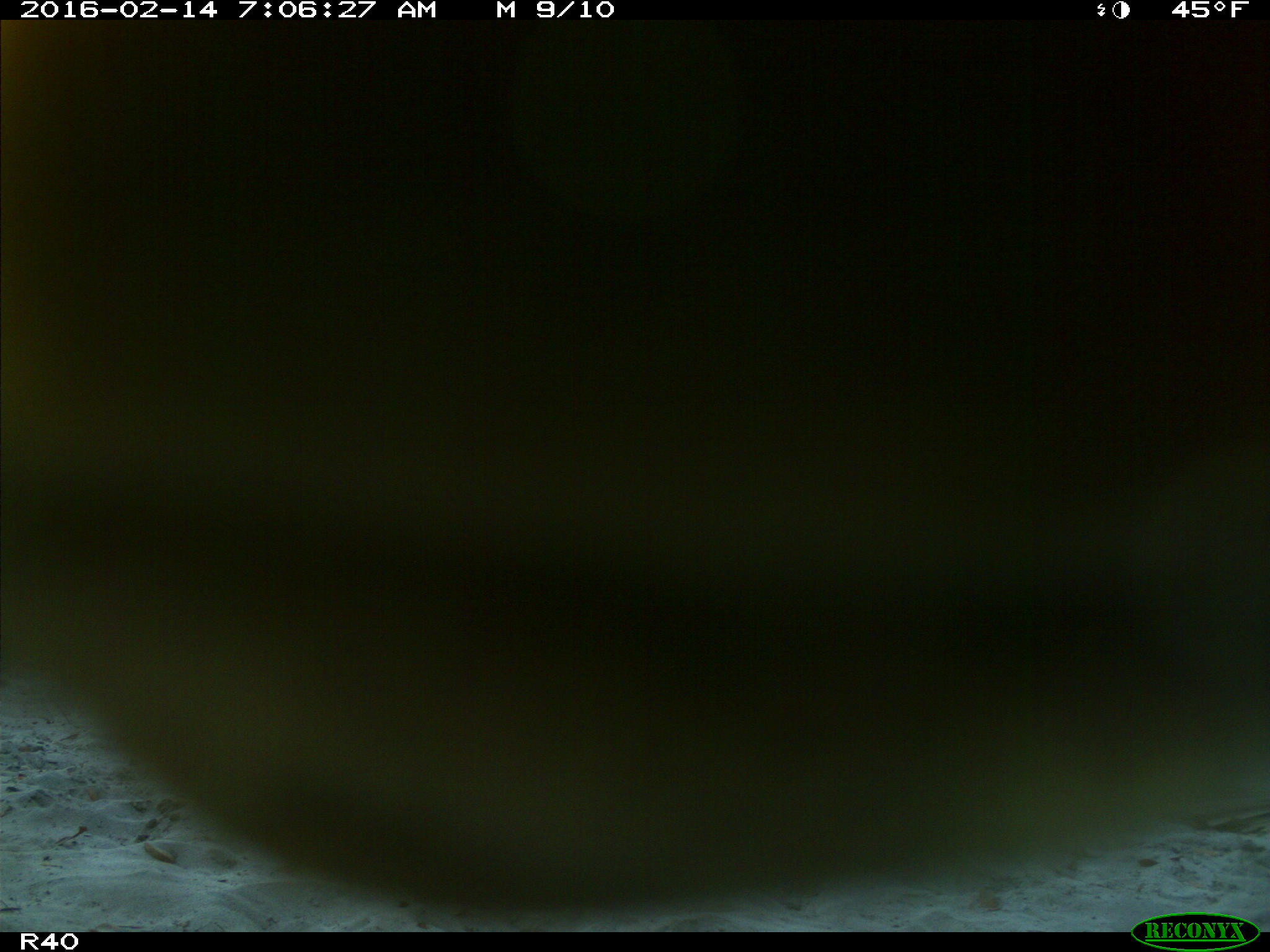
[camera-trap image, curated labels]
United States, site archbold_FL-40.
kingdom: Animalia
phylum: Chordata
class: Mammalia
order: Artiodactyla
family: Bovidae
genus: Bos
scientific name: Bos taurus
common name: domestic cow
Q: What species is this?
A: Bos taurus (domestic cow).